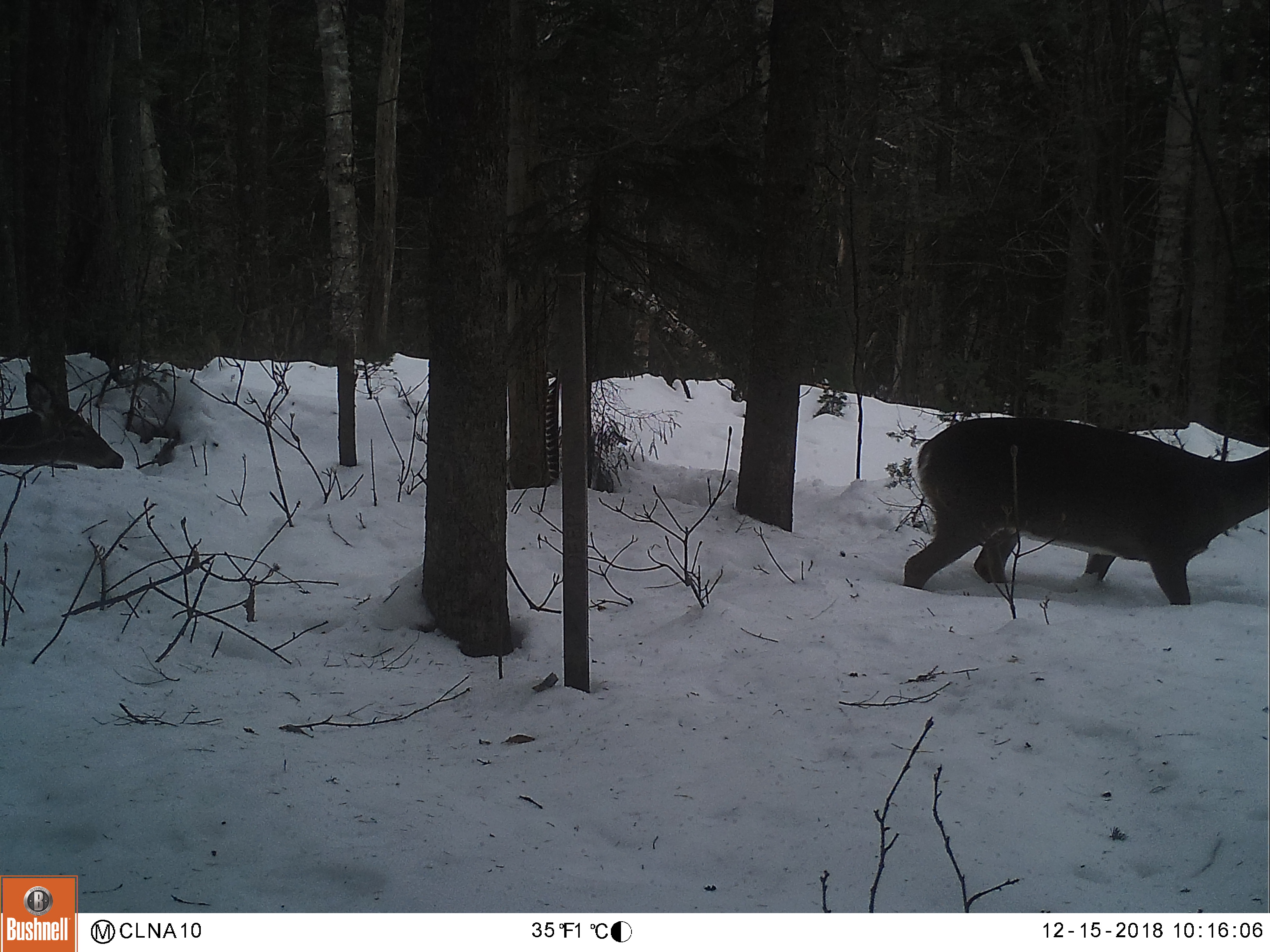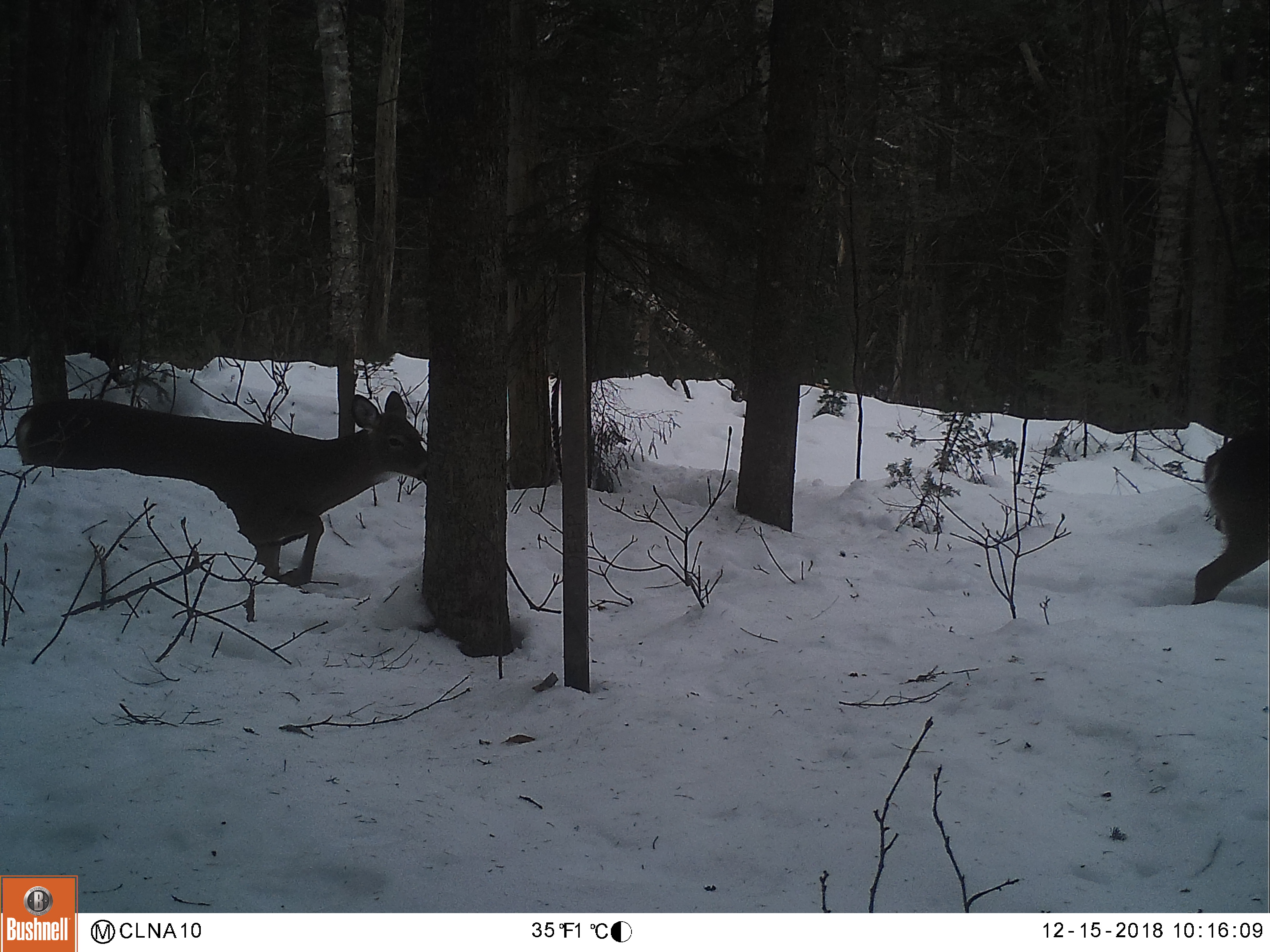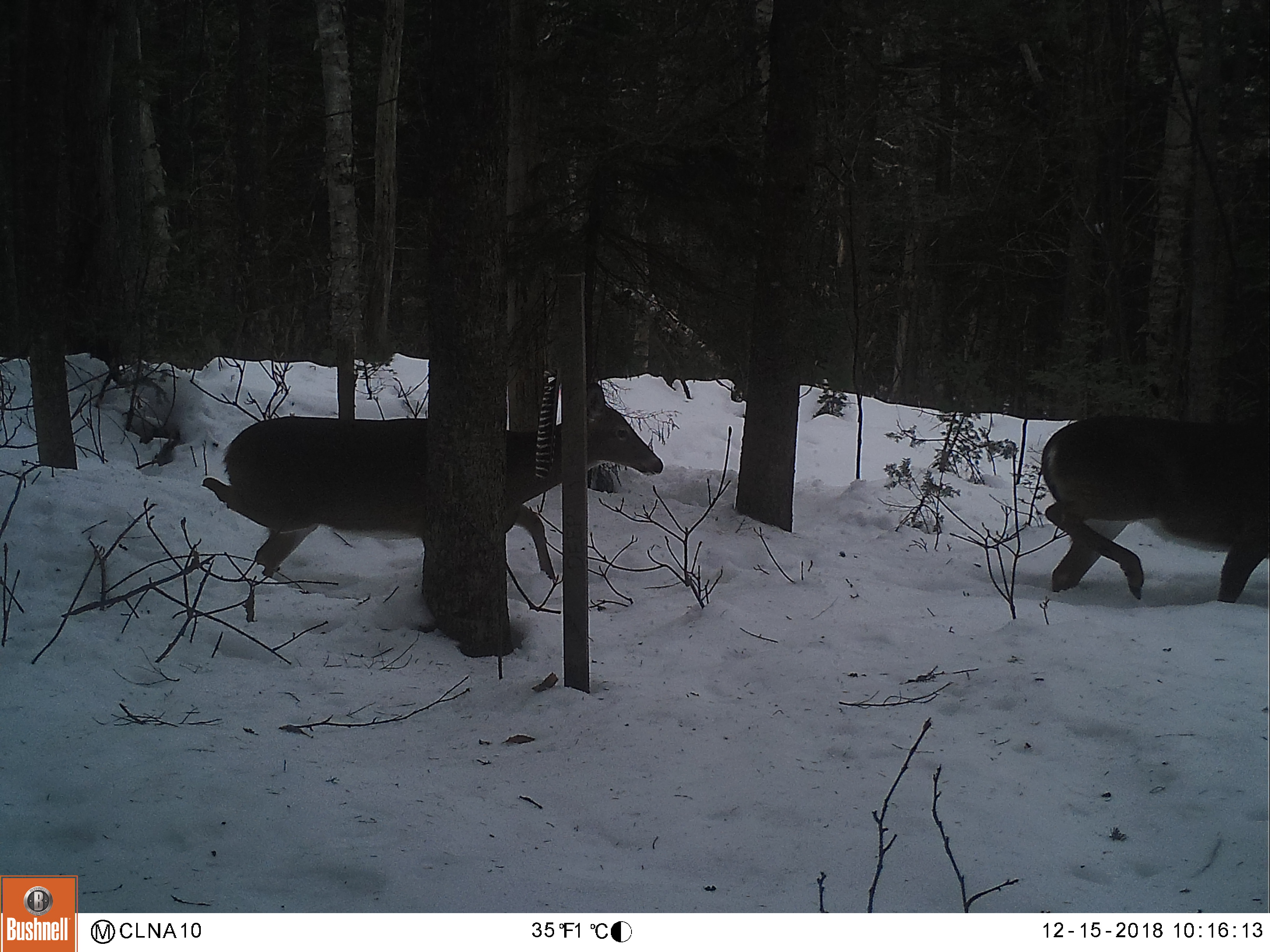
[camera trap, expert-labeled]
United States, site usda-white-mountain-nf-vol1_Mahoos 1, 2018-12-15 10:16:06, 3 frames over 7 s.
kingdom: Animalia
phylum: Chordata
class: Mammalia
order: Artiodactyla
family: Cervidae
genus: Odocoileus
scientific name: Odocoileus virginianus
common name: white-tailed deer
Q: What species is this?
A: White-tailed deer (Odocoileus virginianus).